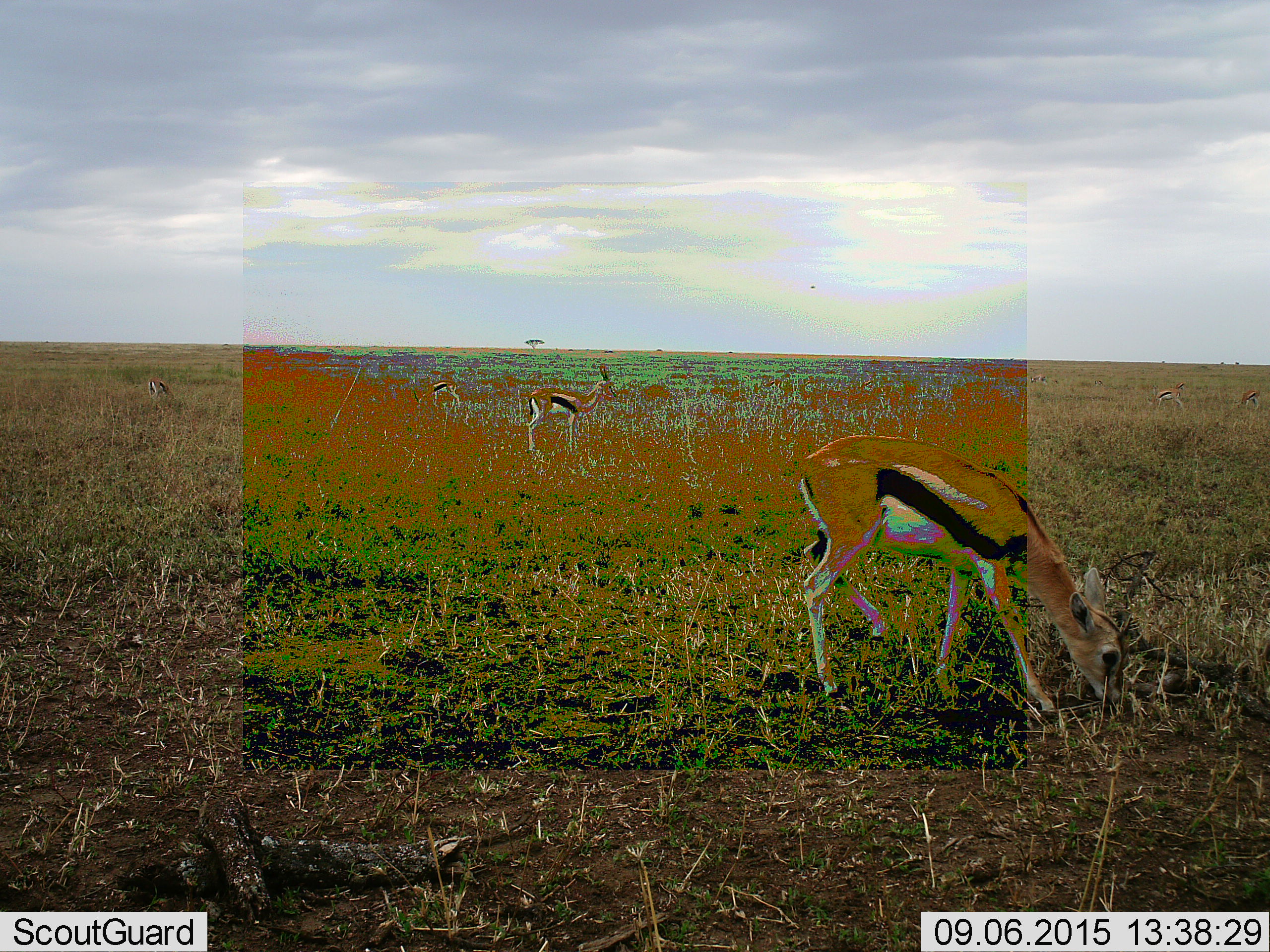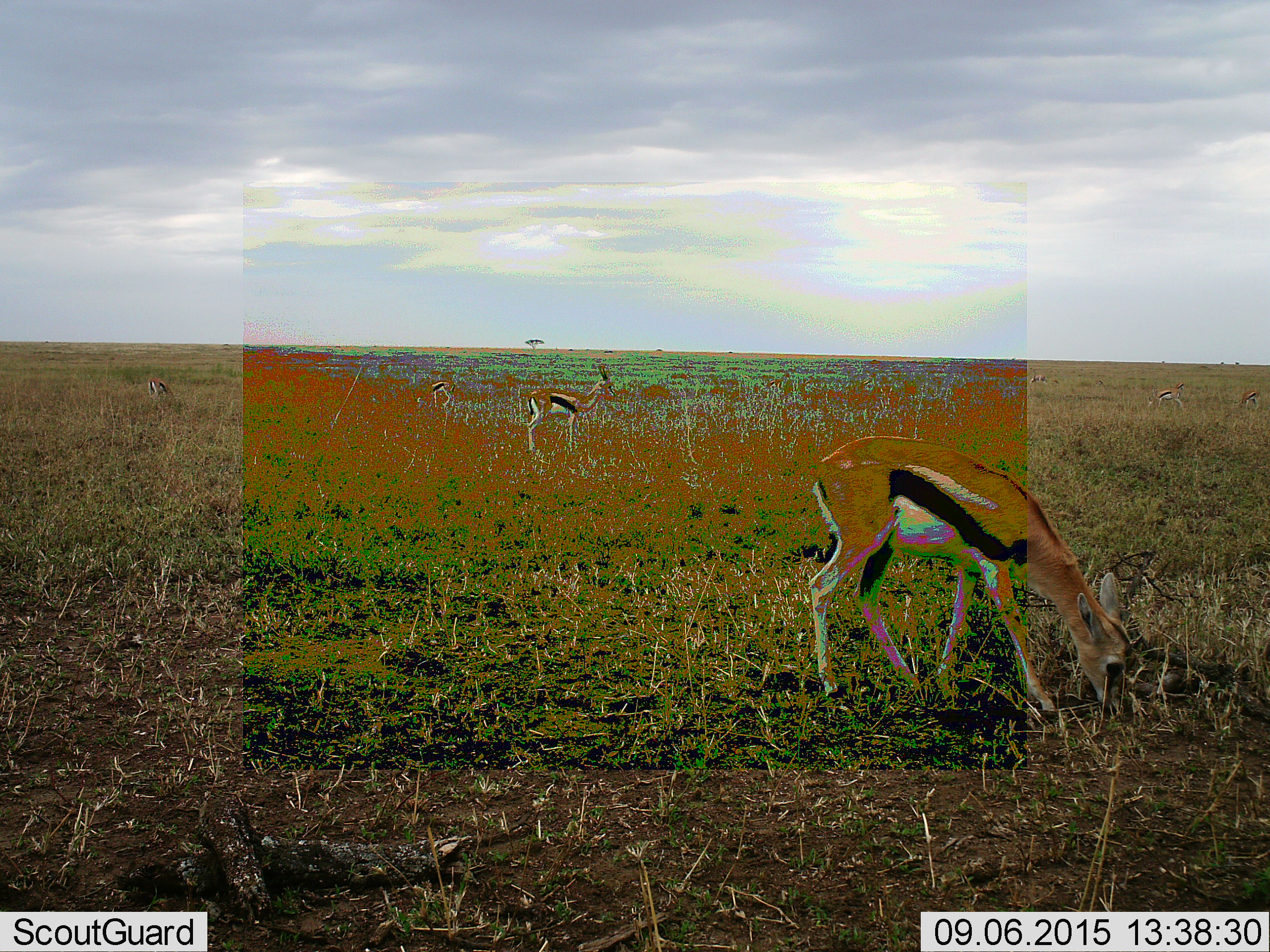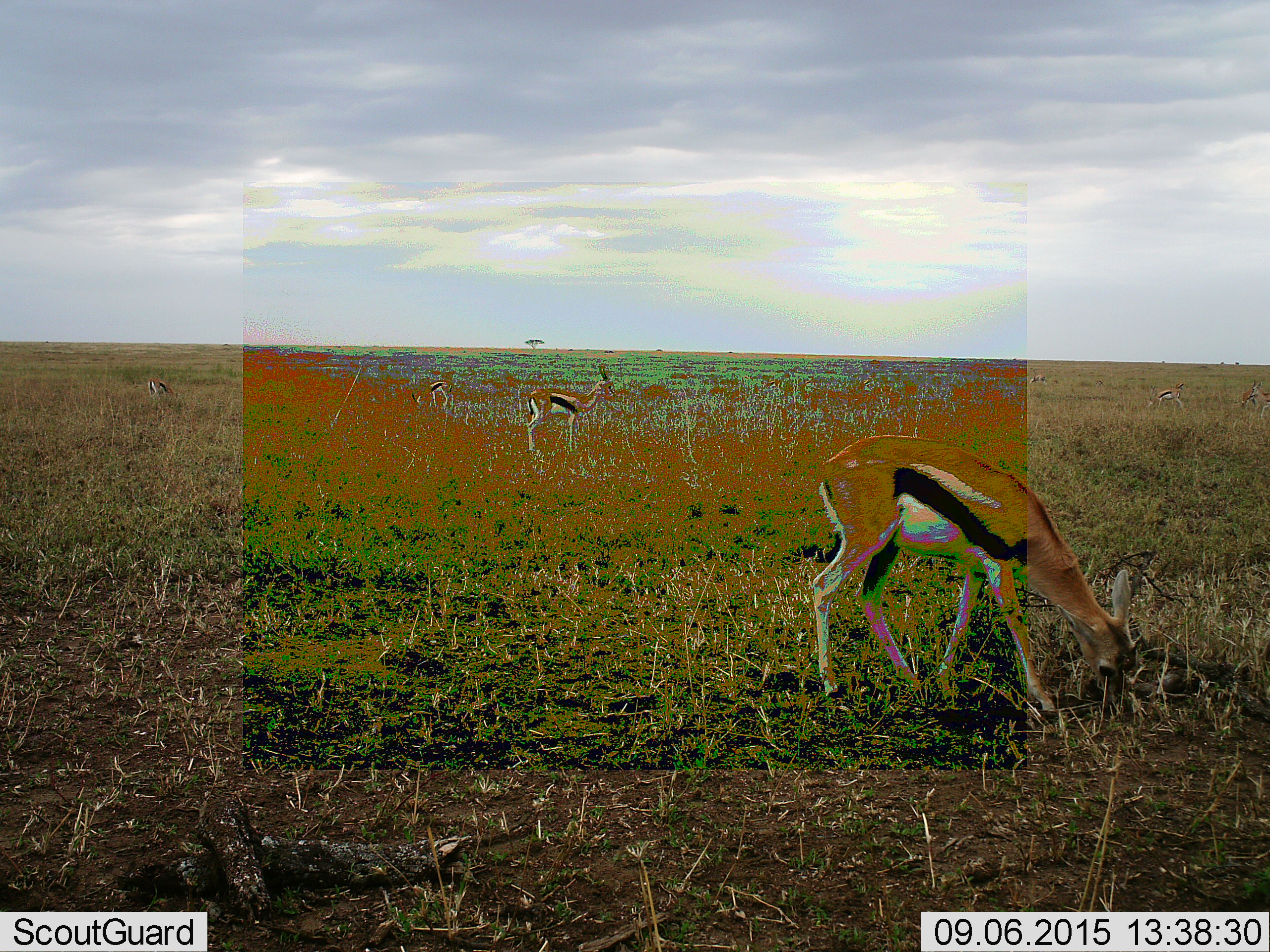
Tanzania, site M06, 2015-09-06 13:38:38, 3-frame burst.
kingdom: Animalia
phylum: Chordata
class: Mammalia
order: Artiodactyla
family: Bovidae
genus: Eudorcas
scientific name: Eudorcas thomsonii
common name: thomson's gazelle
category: gazellethomsons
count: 7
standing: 71%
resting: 0%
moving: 14%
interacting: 0%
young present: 14%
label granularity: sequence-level